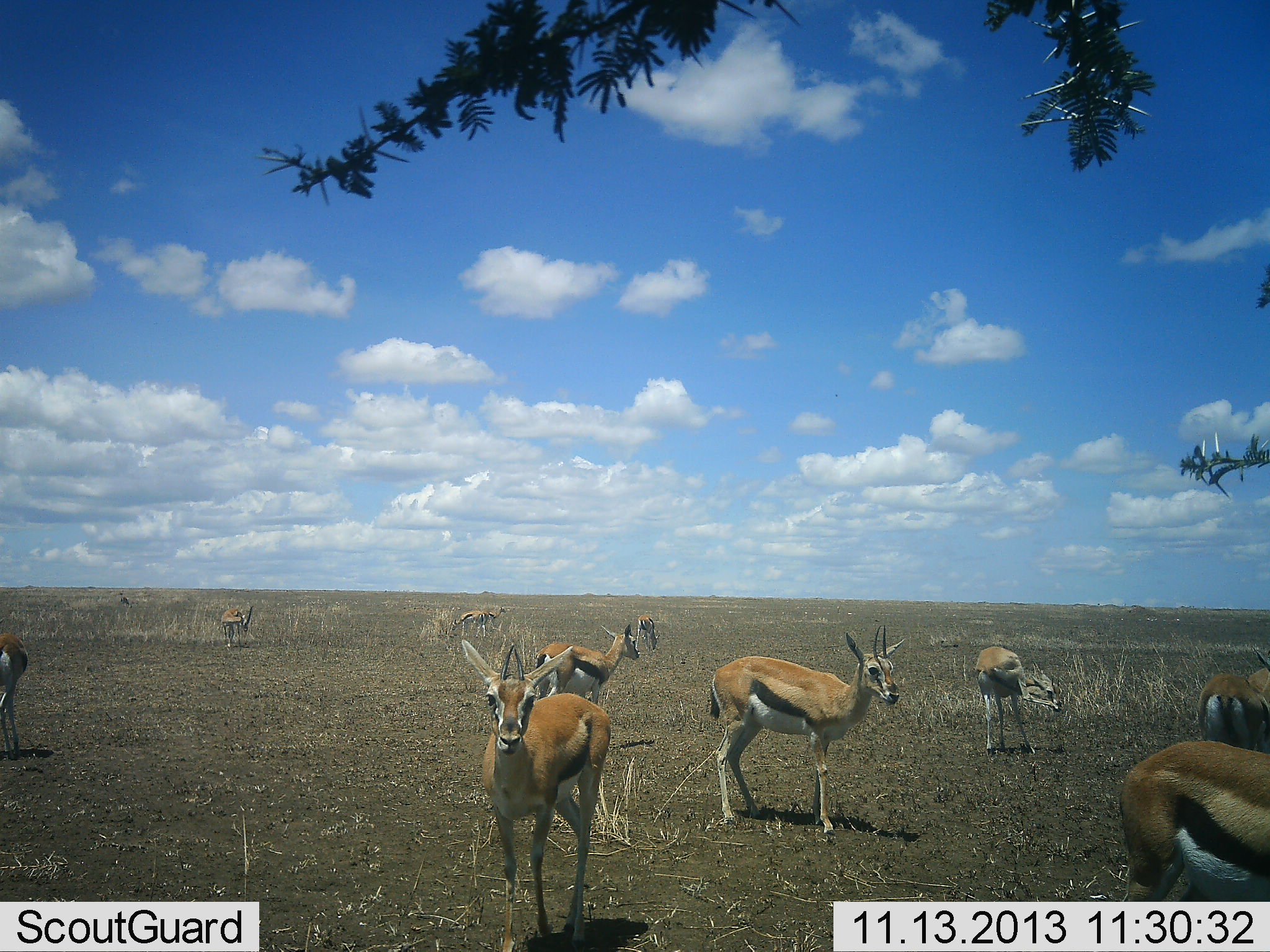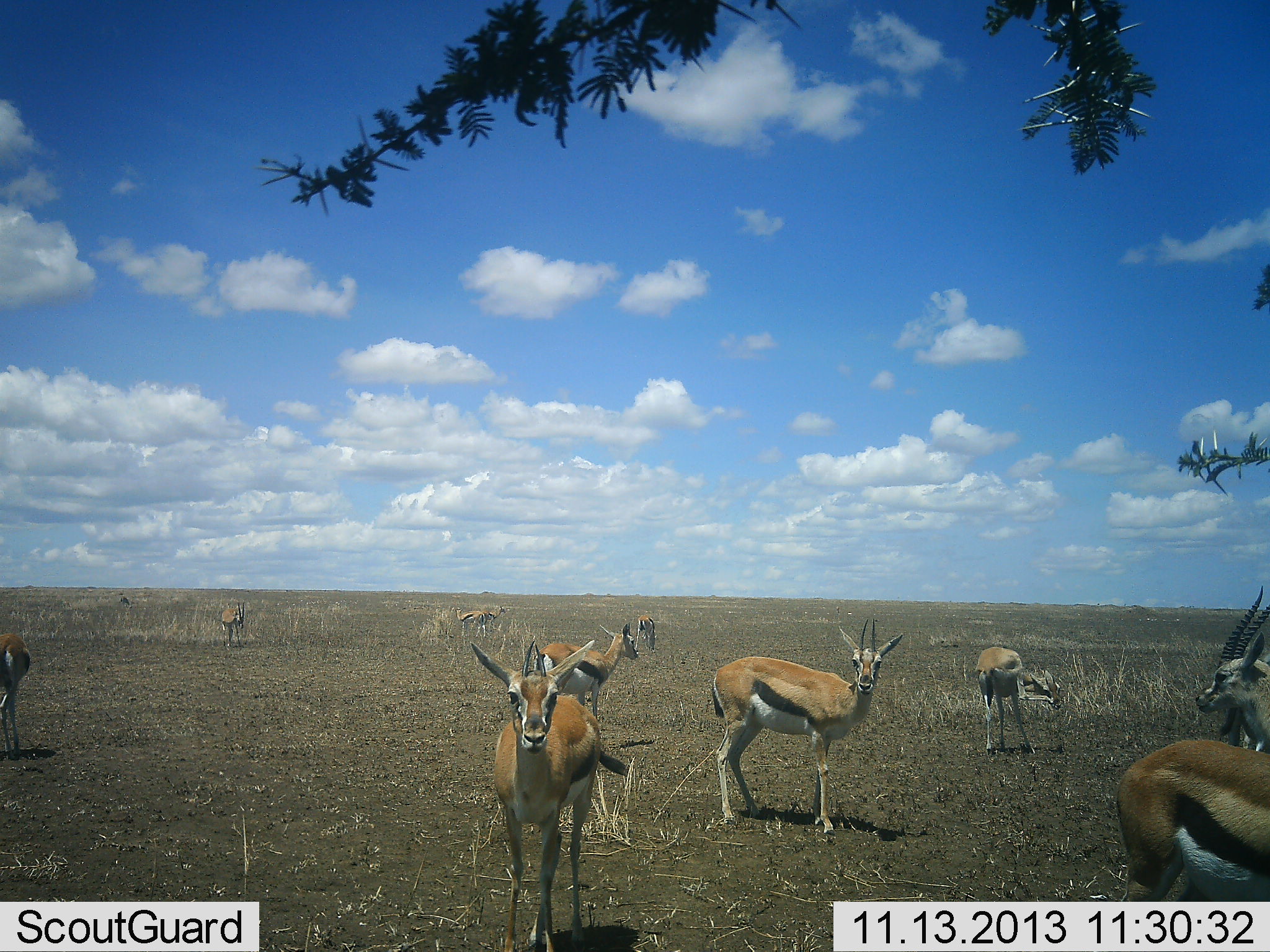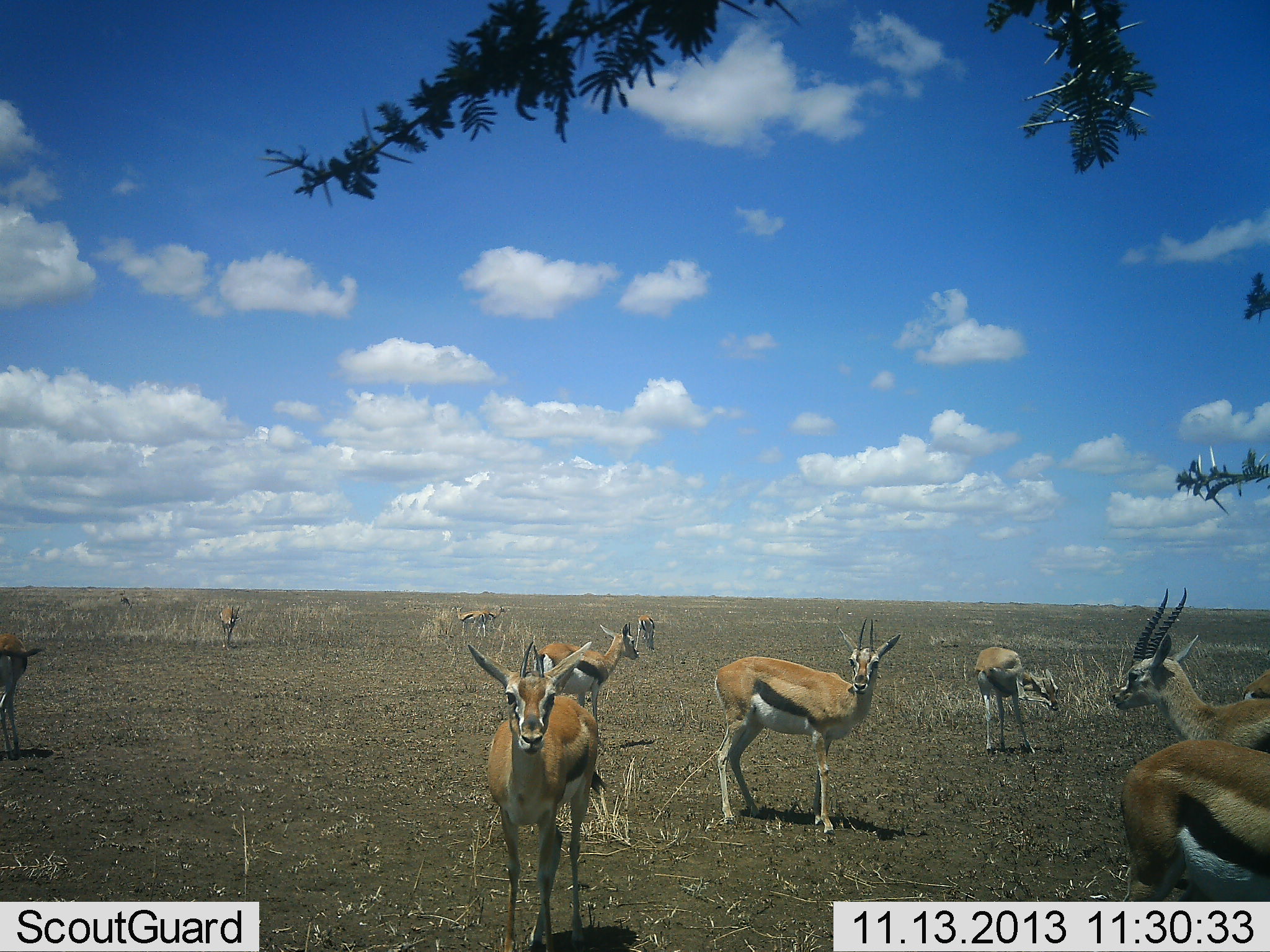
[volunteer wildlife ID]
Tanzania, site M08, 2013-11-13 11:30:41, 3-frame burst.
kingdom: Animalia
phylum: Chordata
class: Mammalia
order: Artiodactyla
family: Bovidae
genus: Eudorcas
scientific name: Eudorcas thomsonii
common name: thomson's gazelle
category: gazellethomsons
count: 11-50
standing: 100%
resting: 10%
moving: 40%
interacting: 10%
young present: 0%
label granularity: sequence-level